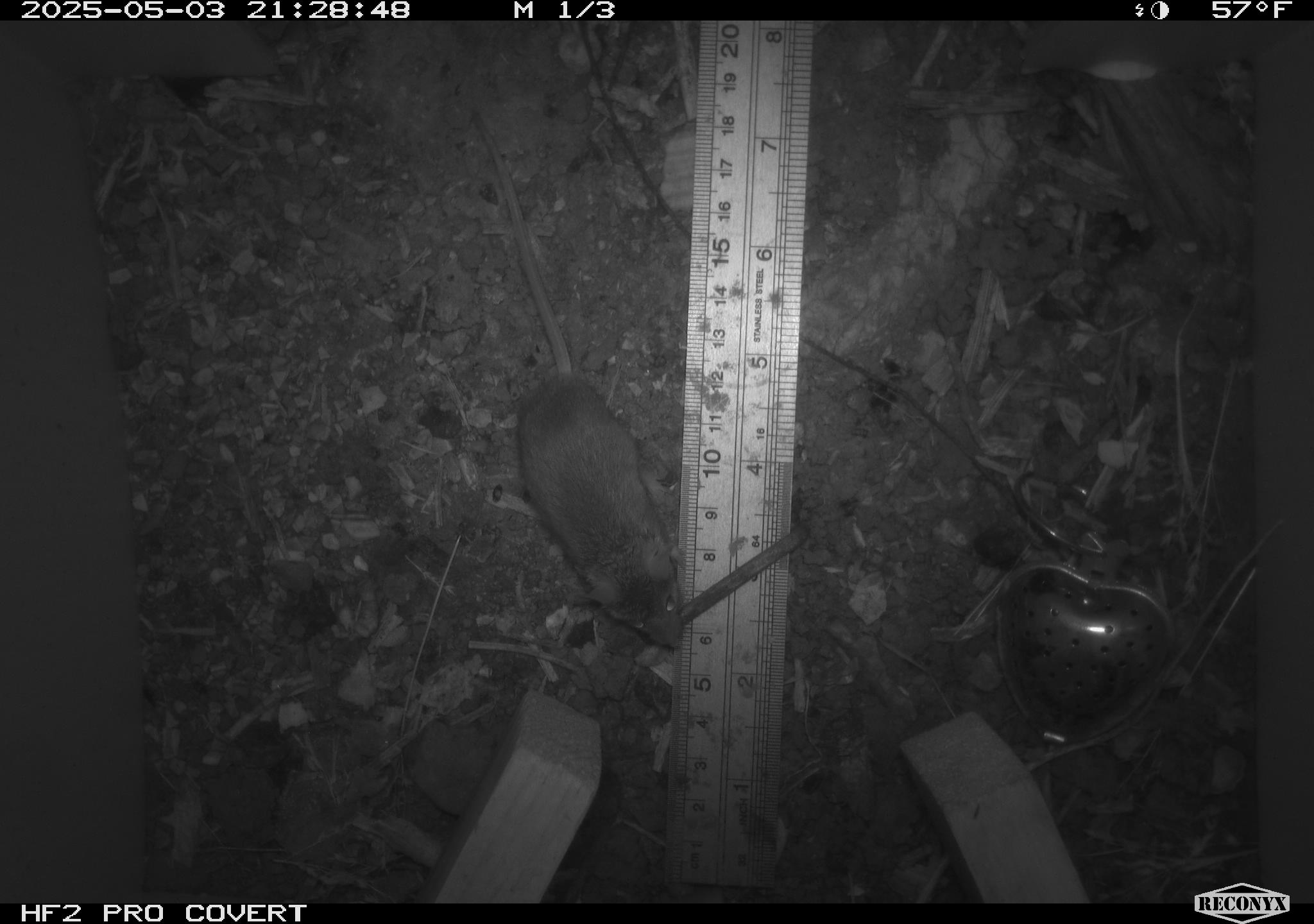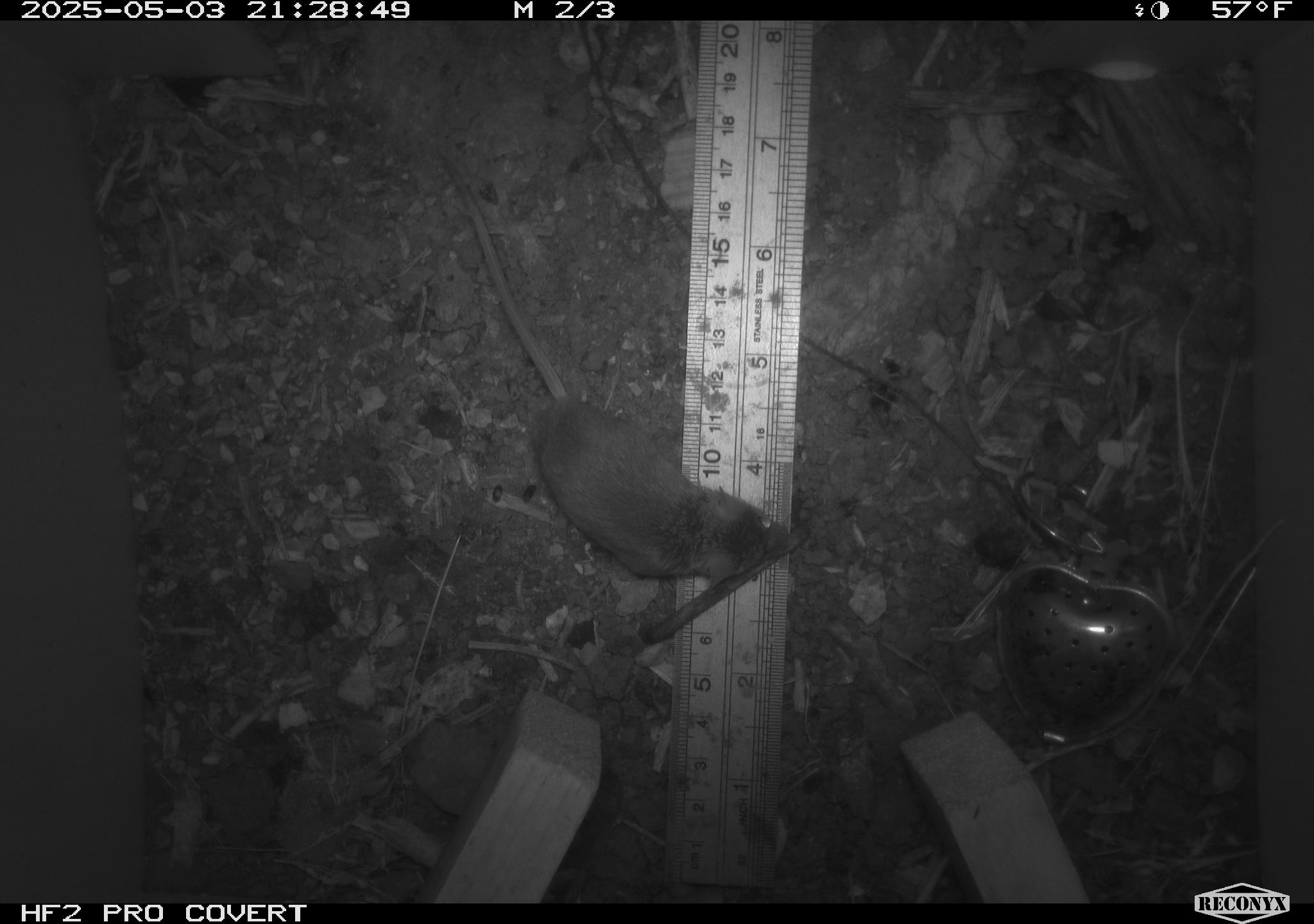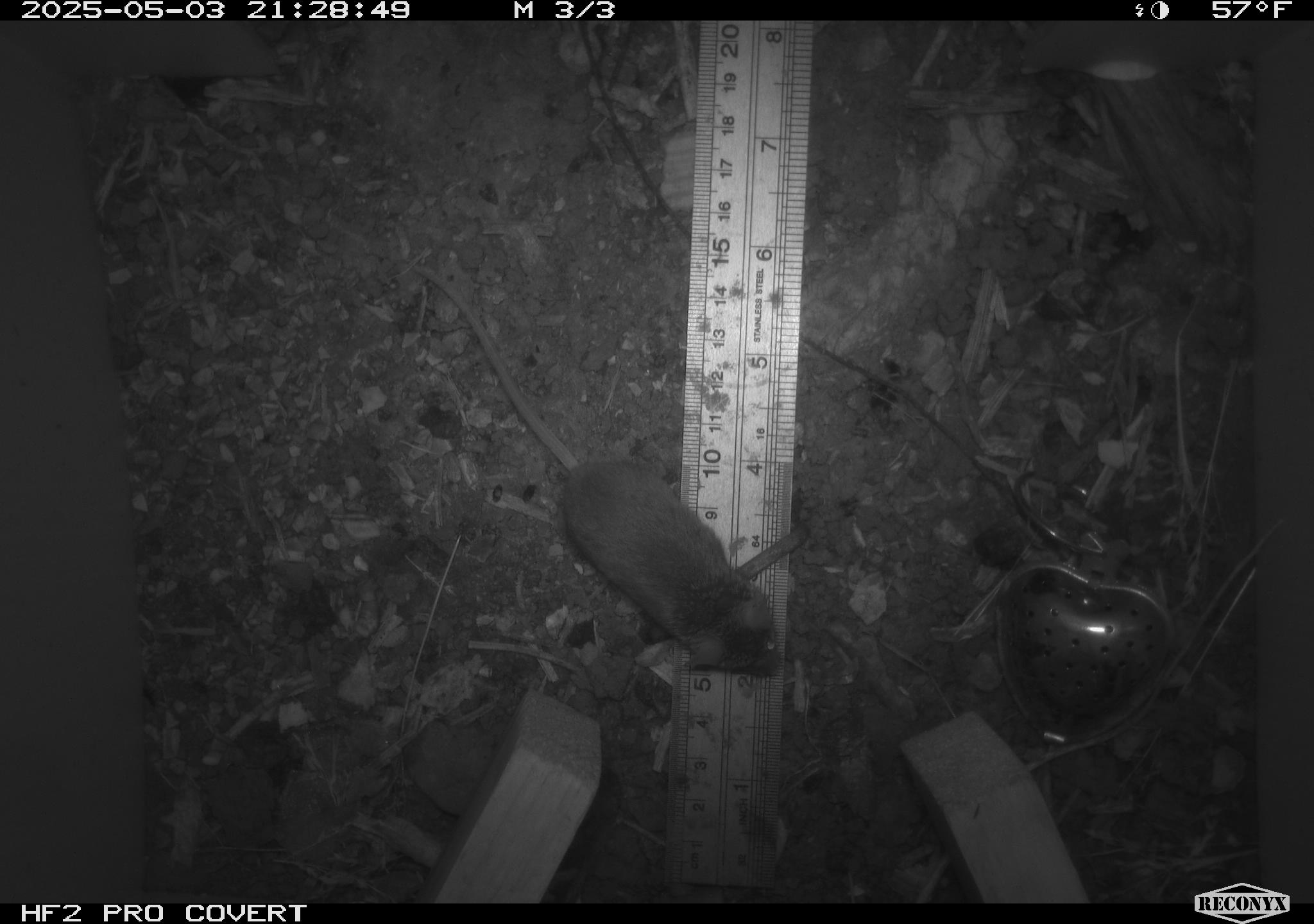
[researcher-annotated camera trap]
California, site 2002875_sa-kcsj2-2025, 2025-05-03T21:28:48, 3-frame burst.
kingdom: Animalia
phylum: Chordata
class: Mammalia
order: Rodentia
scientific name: Rodentia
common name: rodent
Rodent (Rodentia).